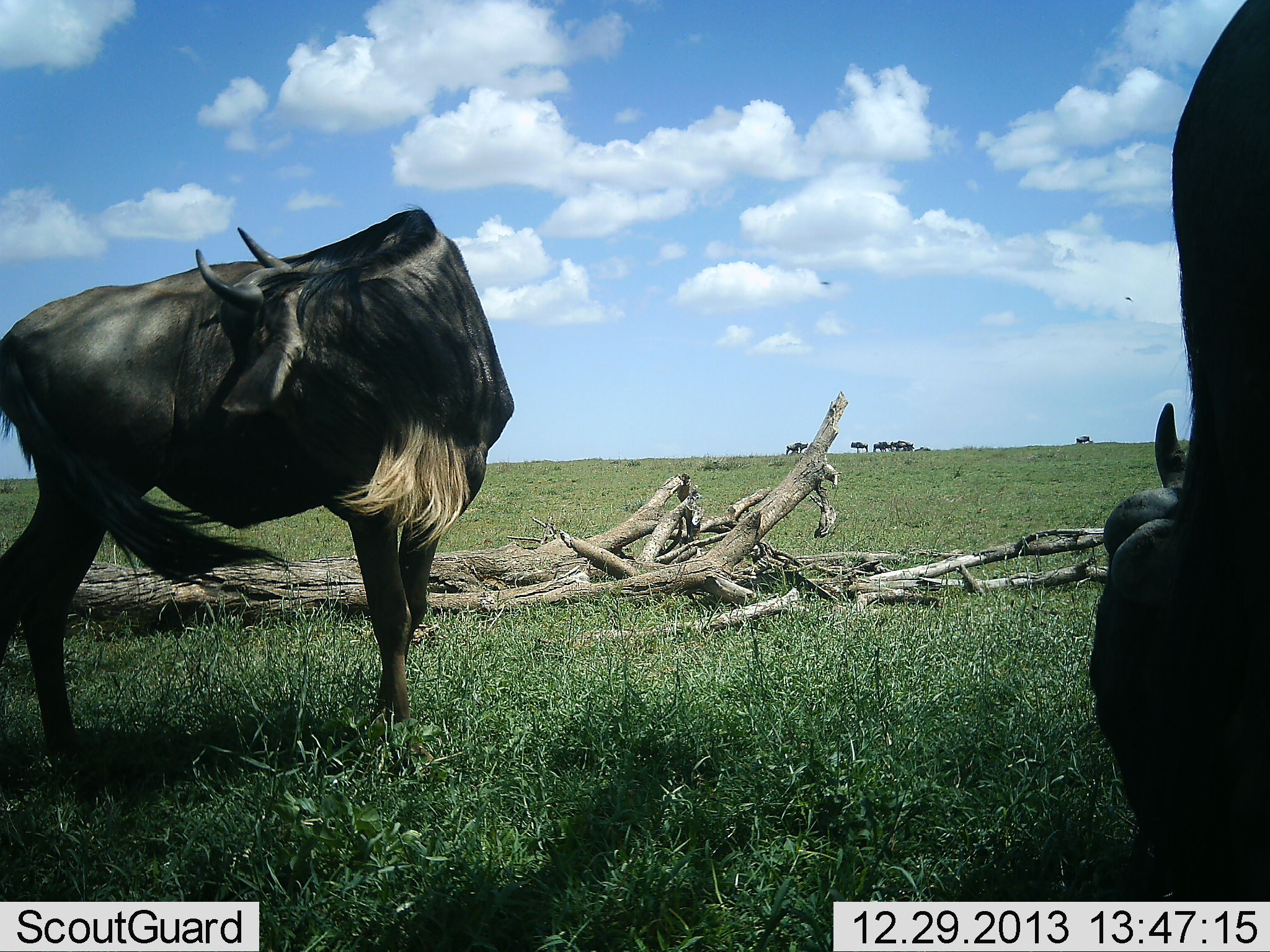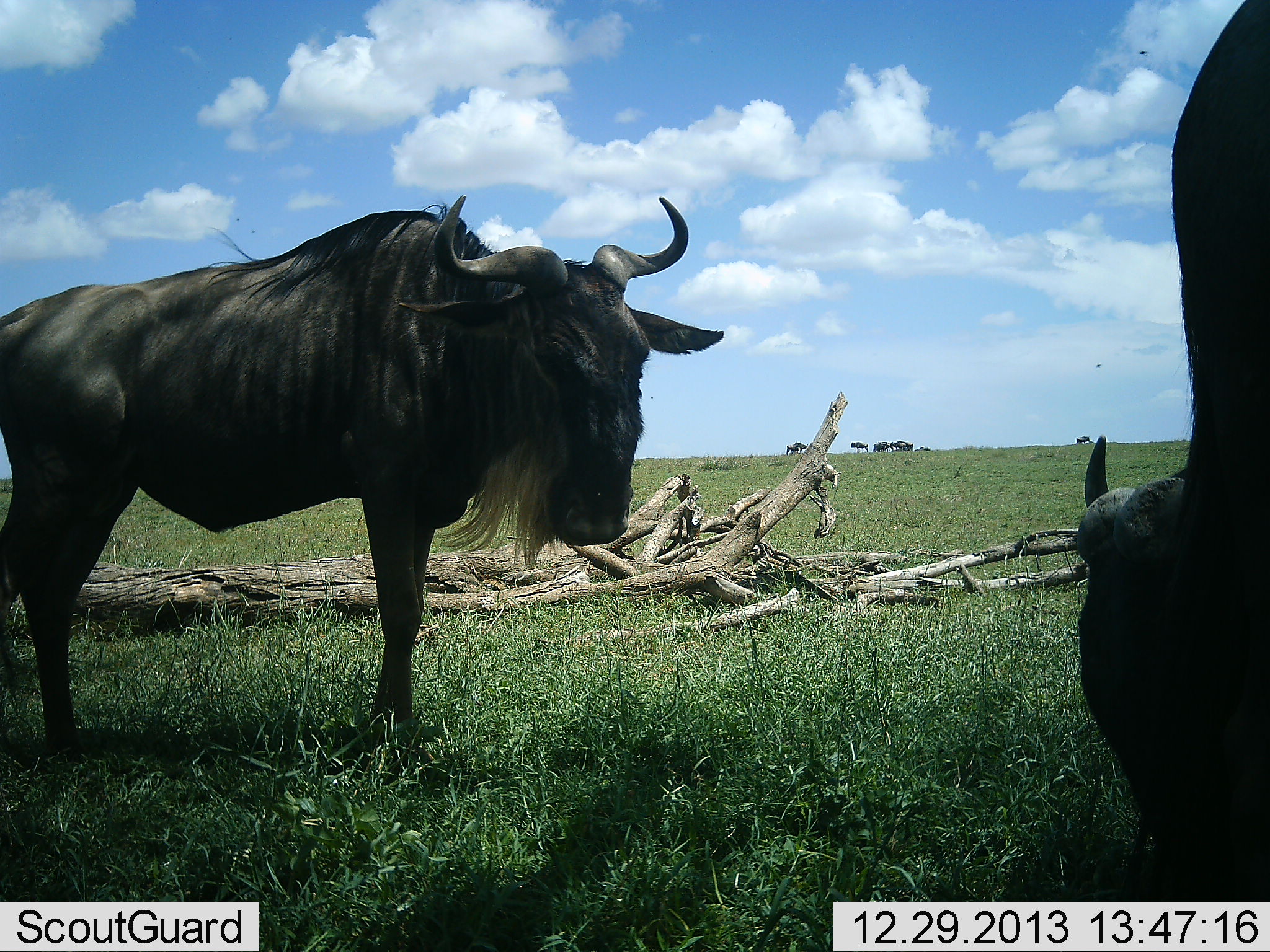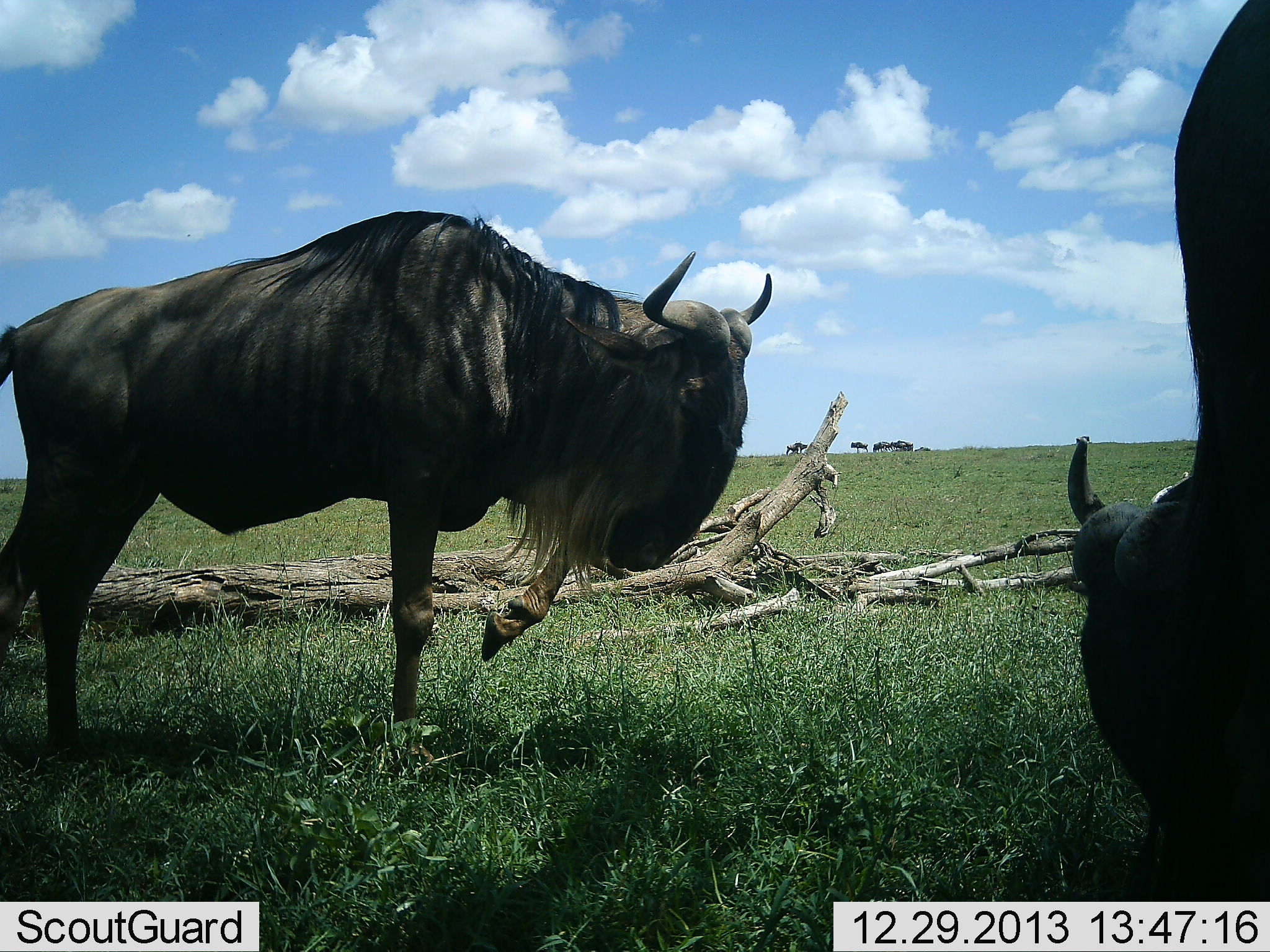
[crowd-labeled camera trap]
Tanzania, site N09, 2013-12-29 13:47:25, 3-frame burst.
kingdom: Animalia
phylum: Chordata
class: Mammalia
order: Artiodactyla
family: Bovidae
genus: Connochaetes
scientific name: Connochaetes taurinus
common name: blue wildebeest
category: wildebeest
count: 7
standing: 90%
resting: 20%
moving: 10%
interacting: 0%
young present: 0%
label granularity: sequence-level